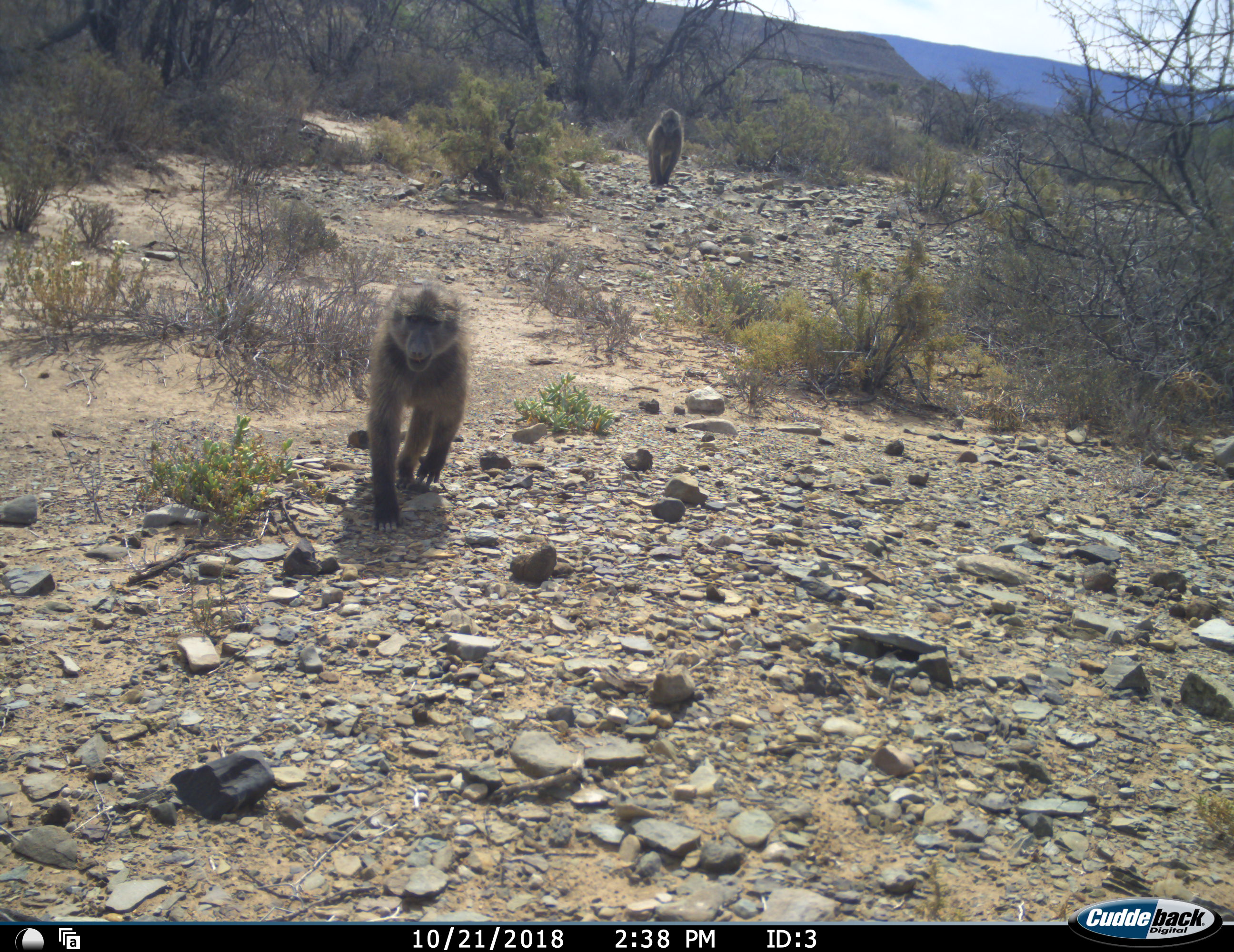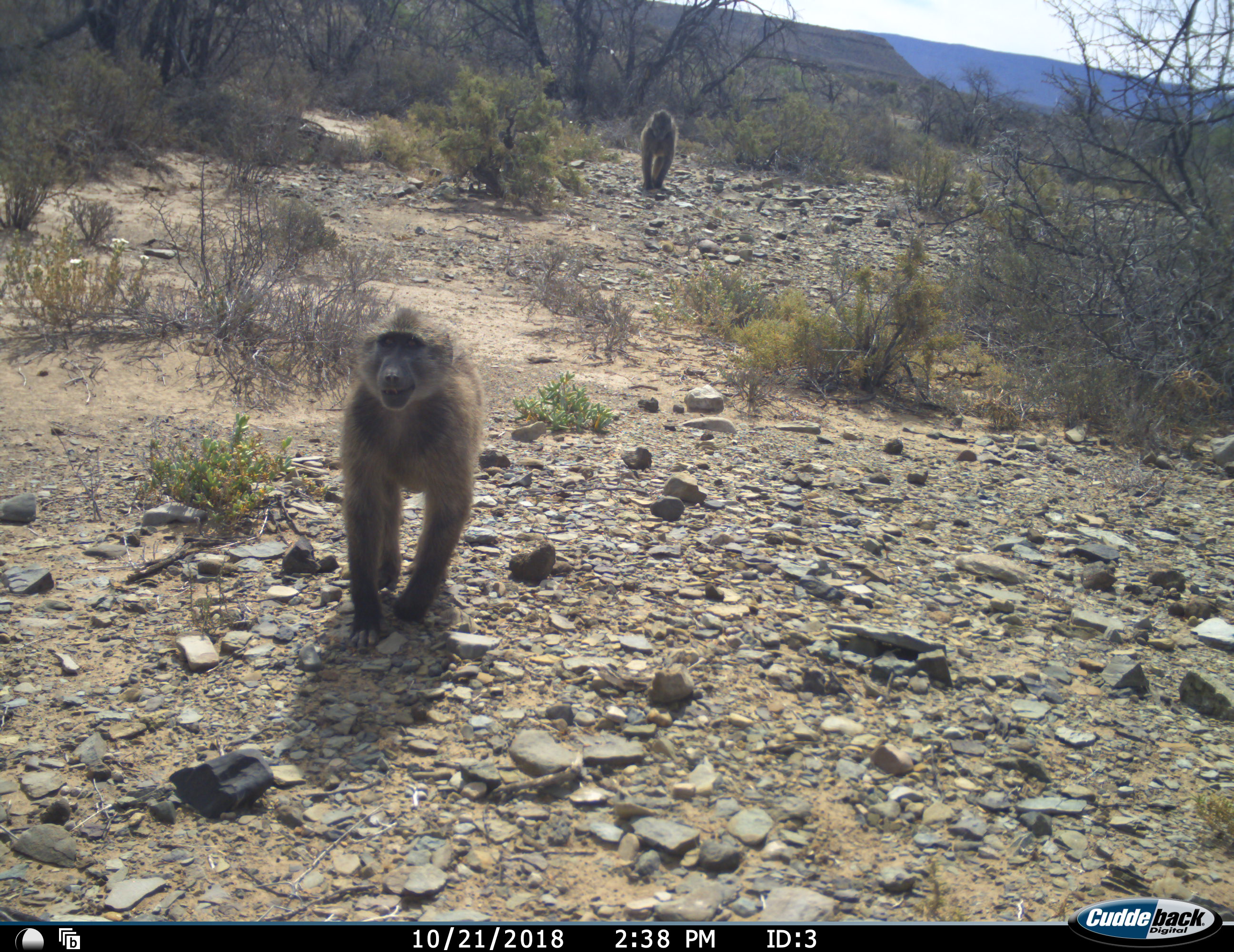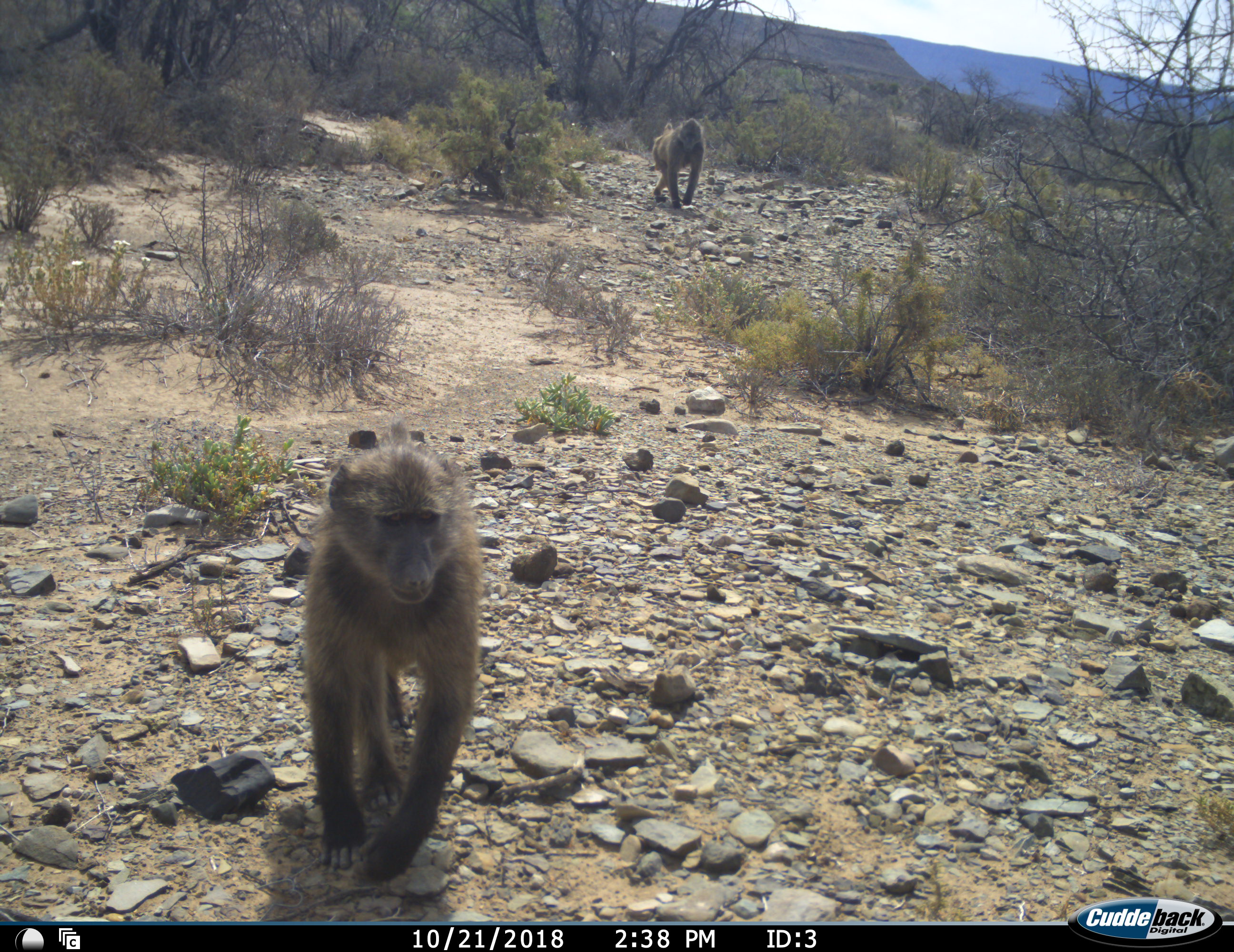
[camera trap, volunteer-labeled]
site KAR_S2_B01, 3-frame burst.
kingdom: Animalia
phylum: Chordata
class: Mammalia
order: Primates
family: Cercopithecidae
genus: Papio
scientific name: Papio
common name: baboon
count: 2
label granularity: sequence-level